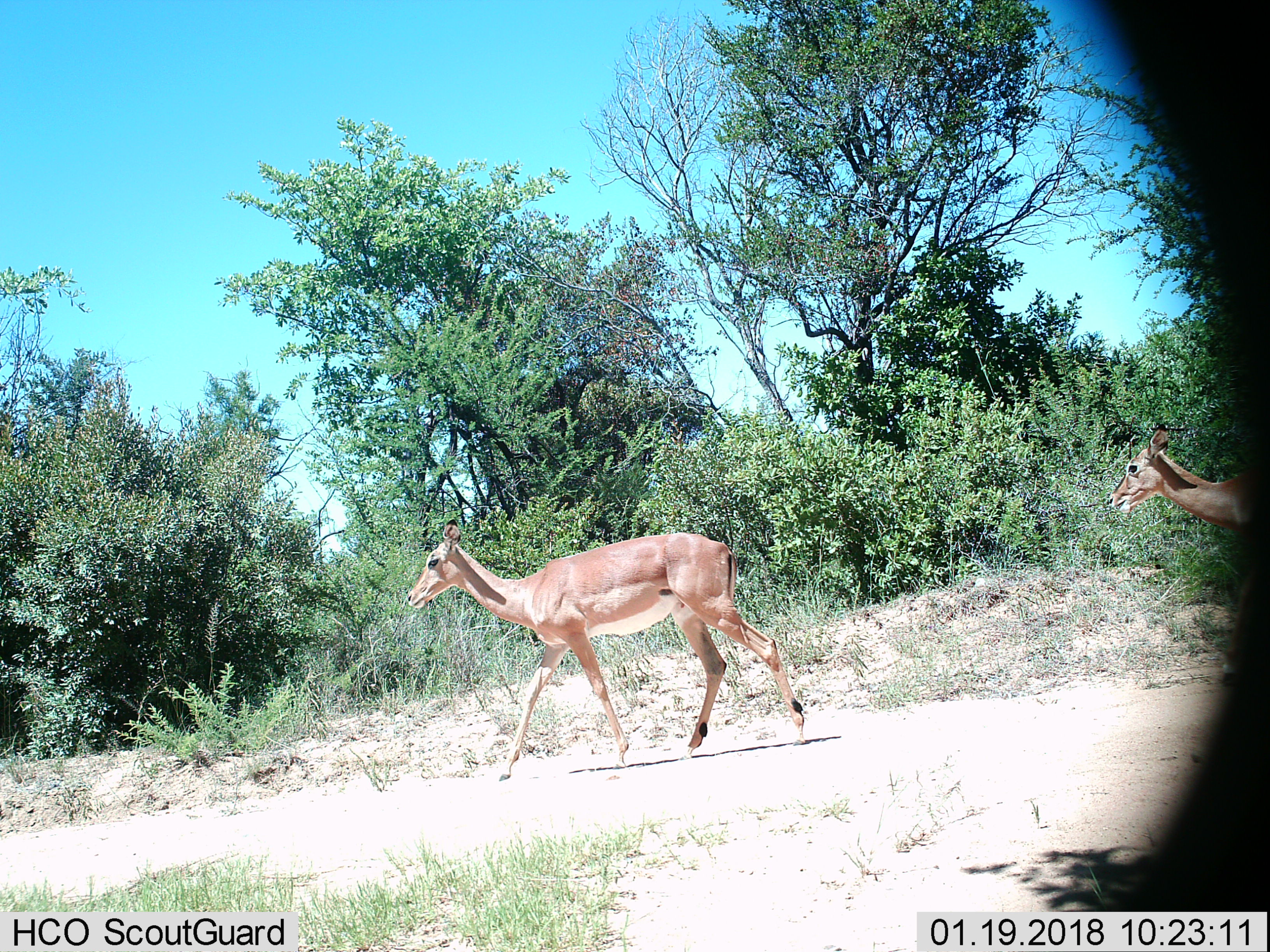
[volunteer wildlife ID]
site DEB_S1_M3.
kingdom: Animalia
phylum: Chordata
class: Mammalia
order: Artiodactyla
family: Bovidae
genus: Aepyceros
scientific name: Aepyceros melampus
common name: impala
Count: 2.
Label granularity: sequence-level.